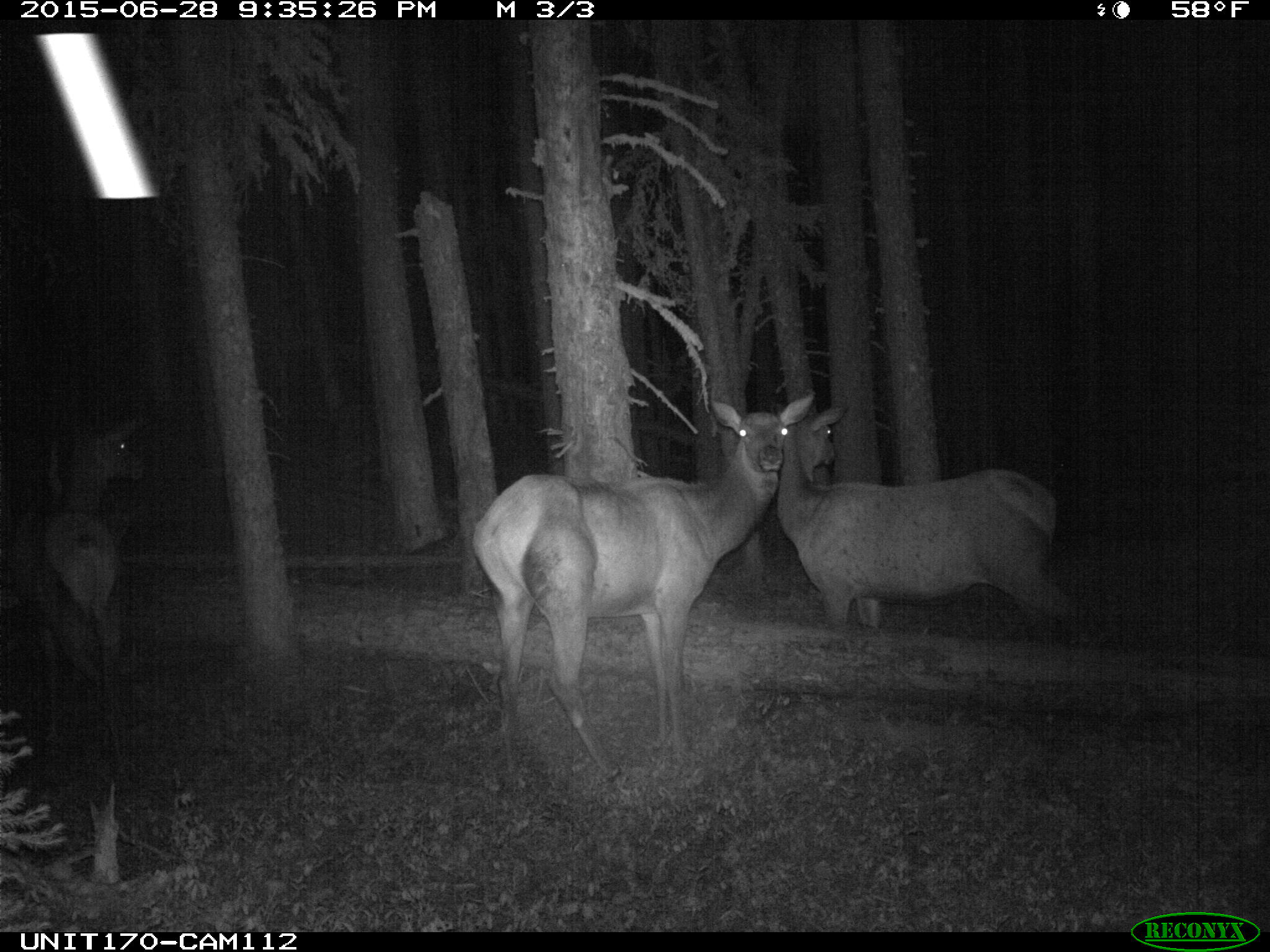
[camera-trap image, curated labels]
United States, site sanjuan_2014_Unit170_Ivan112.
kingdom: Animalia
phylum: Chordata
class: Mammalia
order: Artiodactyla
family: Cervidae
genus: Cervus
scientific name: Cervus elaphus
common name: red deer